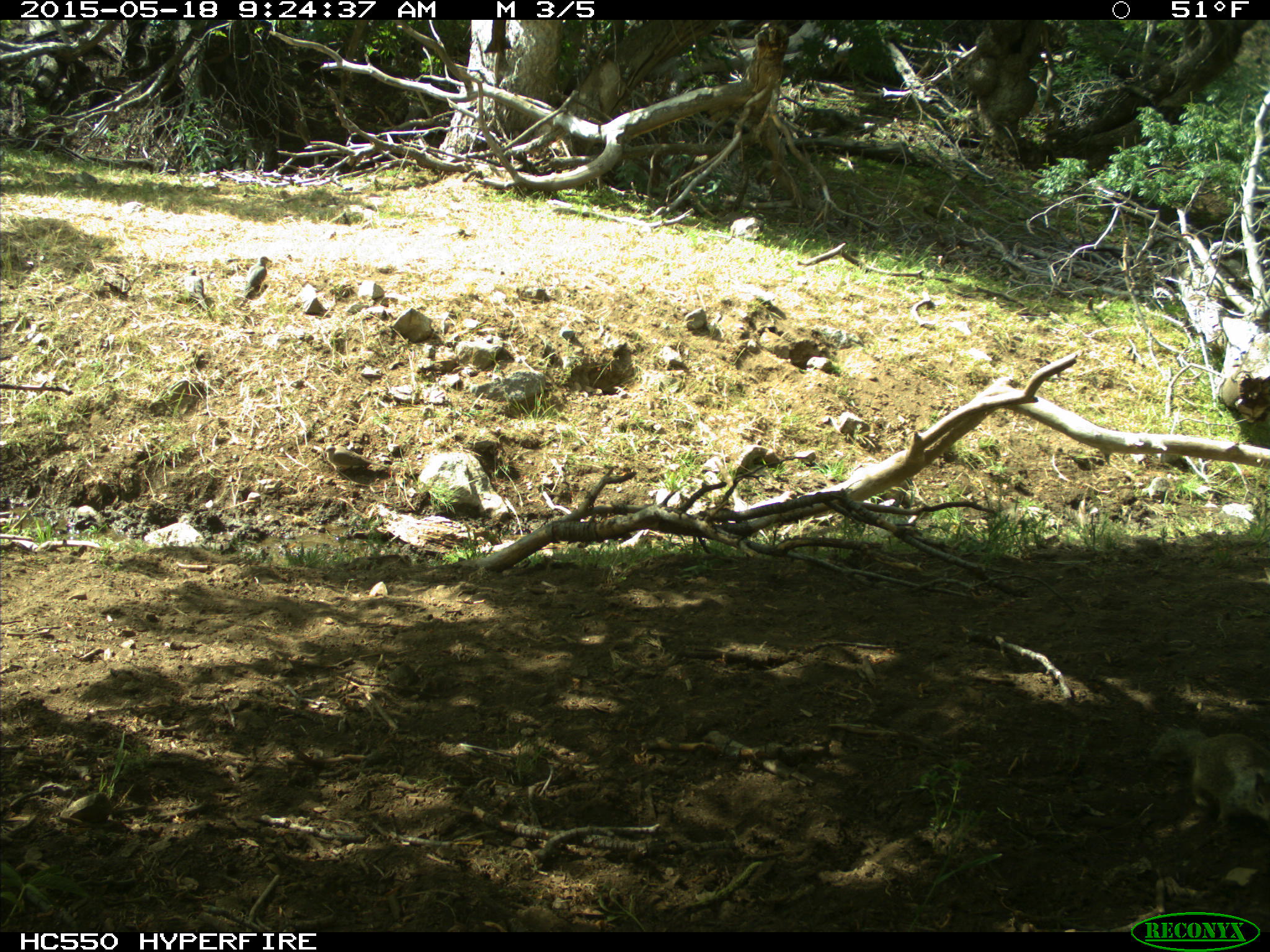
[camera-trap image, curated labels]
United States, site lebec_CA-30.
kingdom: Animalia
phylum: Chordata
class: Aves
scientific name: Aves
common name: birds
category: unidentified bird